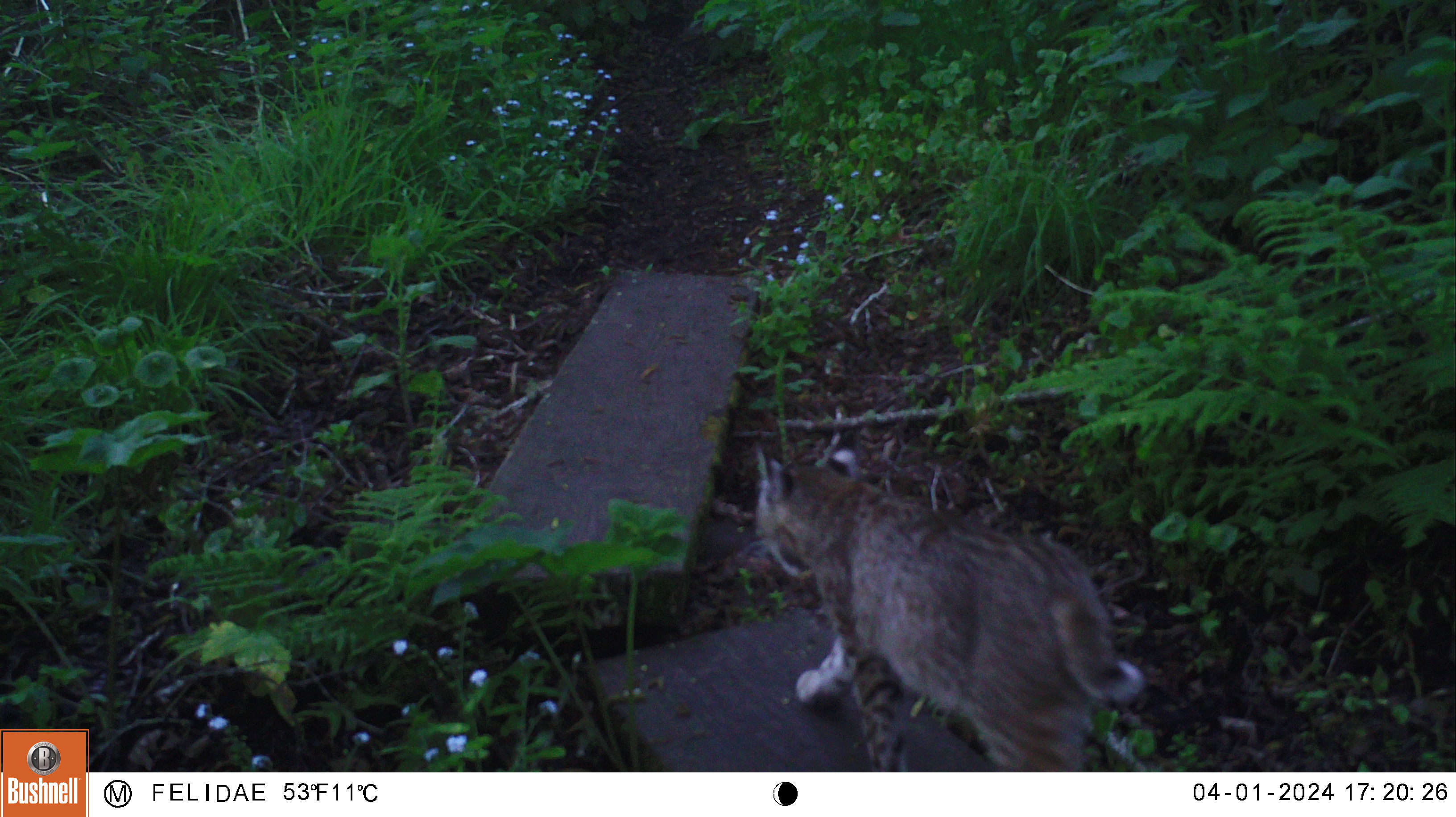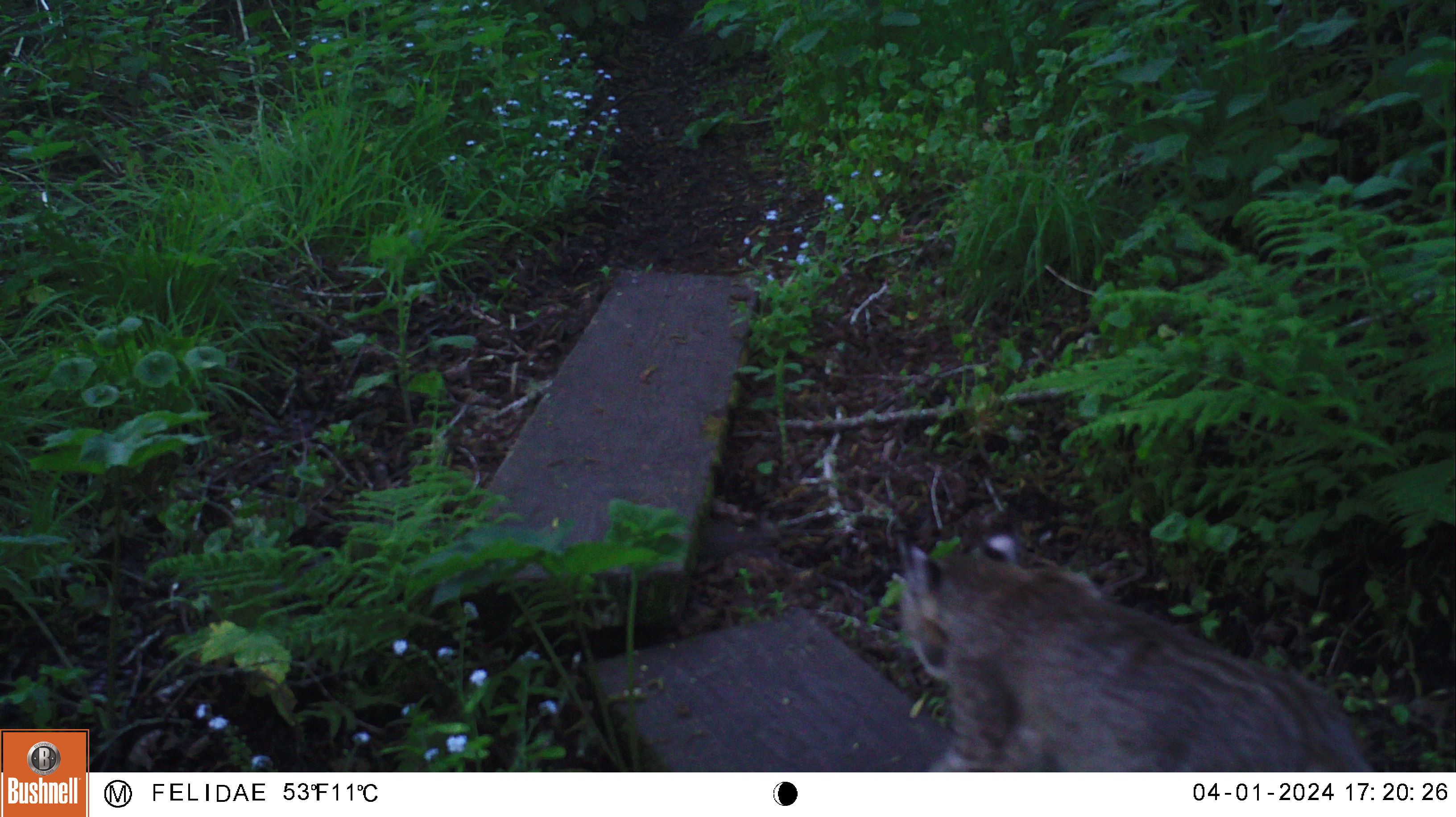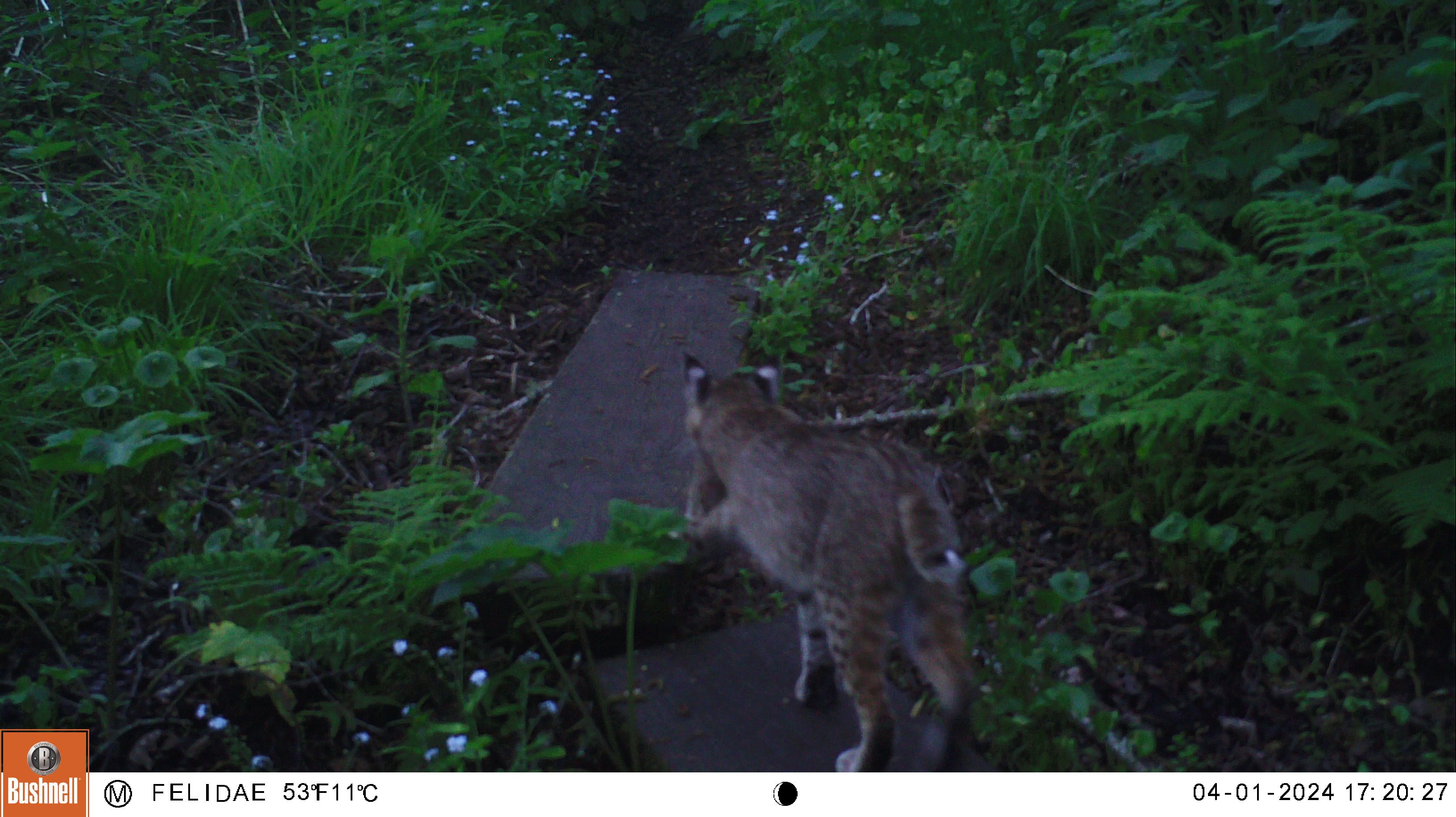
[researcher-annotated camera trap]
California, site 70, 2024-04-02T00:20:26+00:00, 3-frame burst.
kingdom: Animalia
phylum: Chordata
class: Mammalia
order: Carnivora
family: Felidae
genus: Lynx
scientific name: Lynx rufus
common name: bobcat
Bobcat (Lynx rufus).